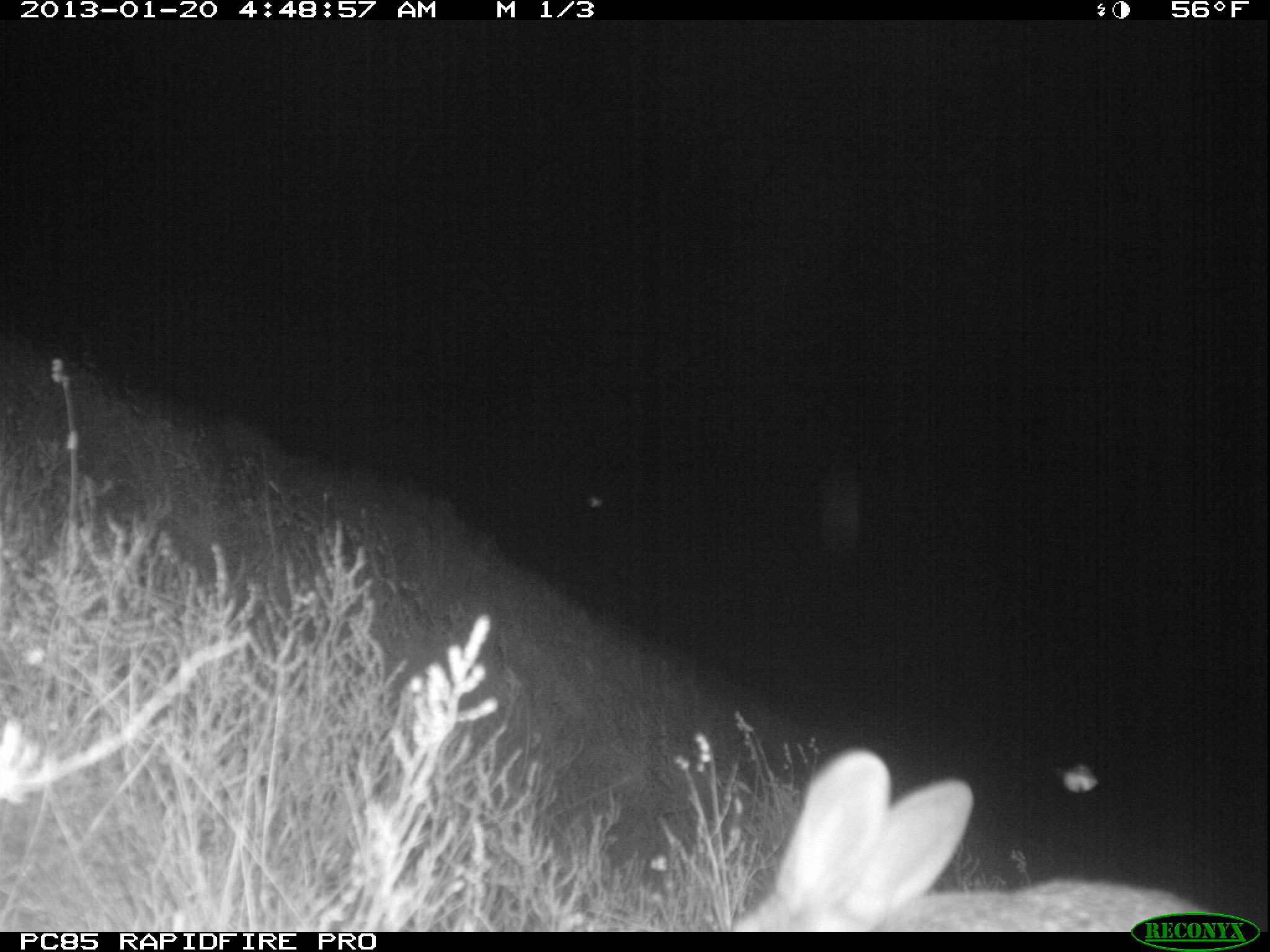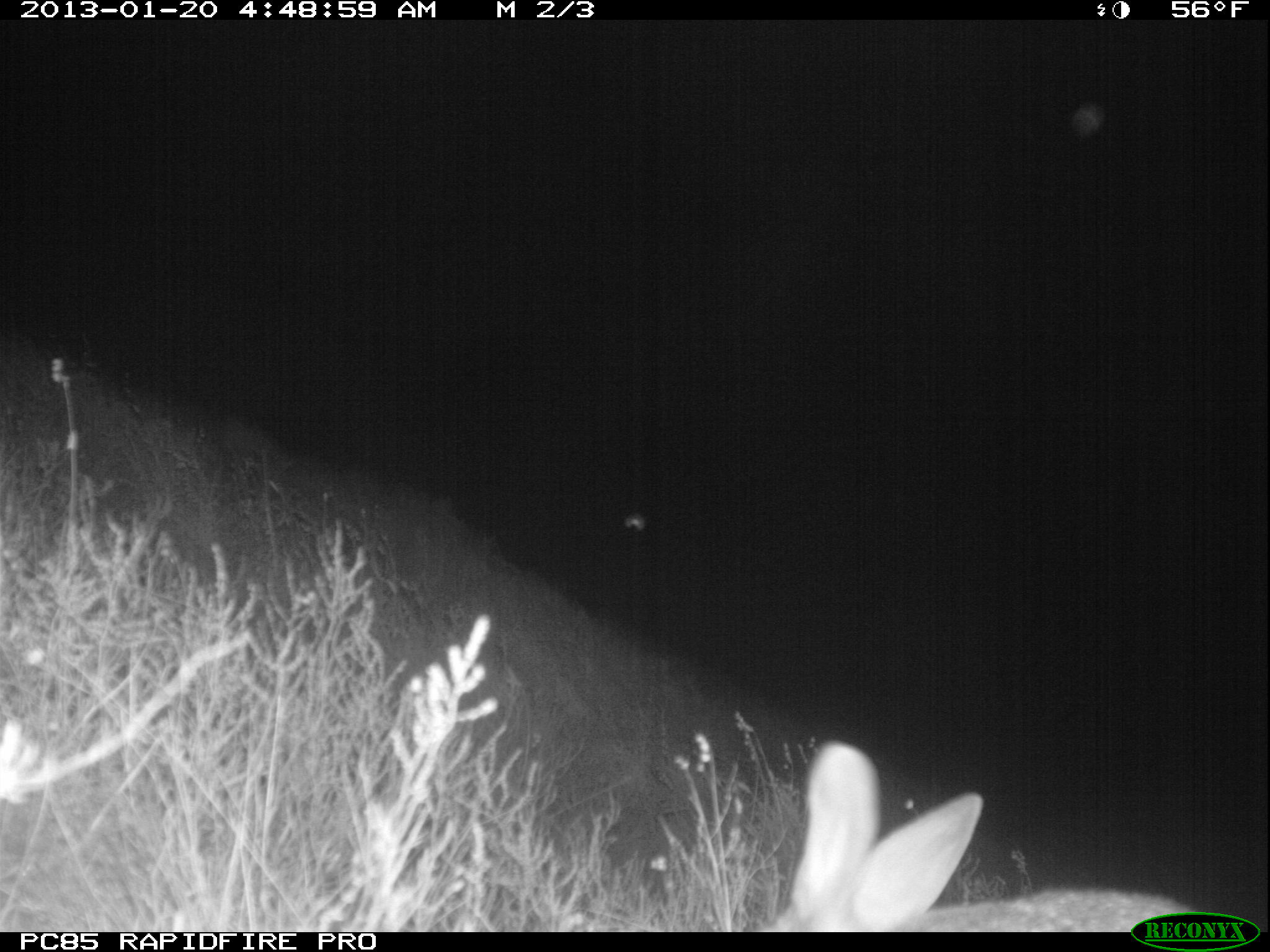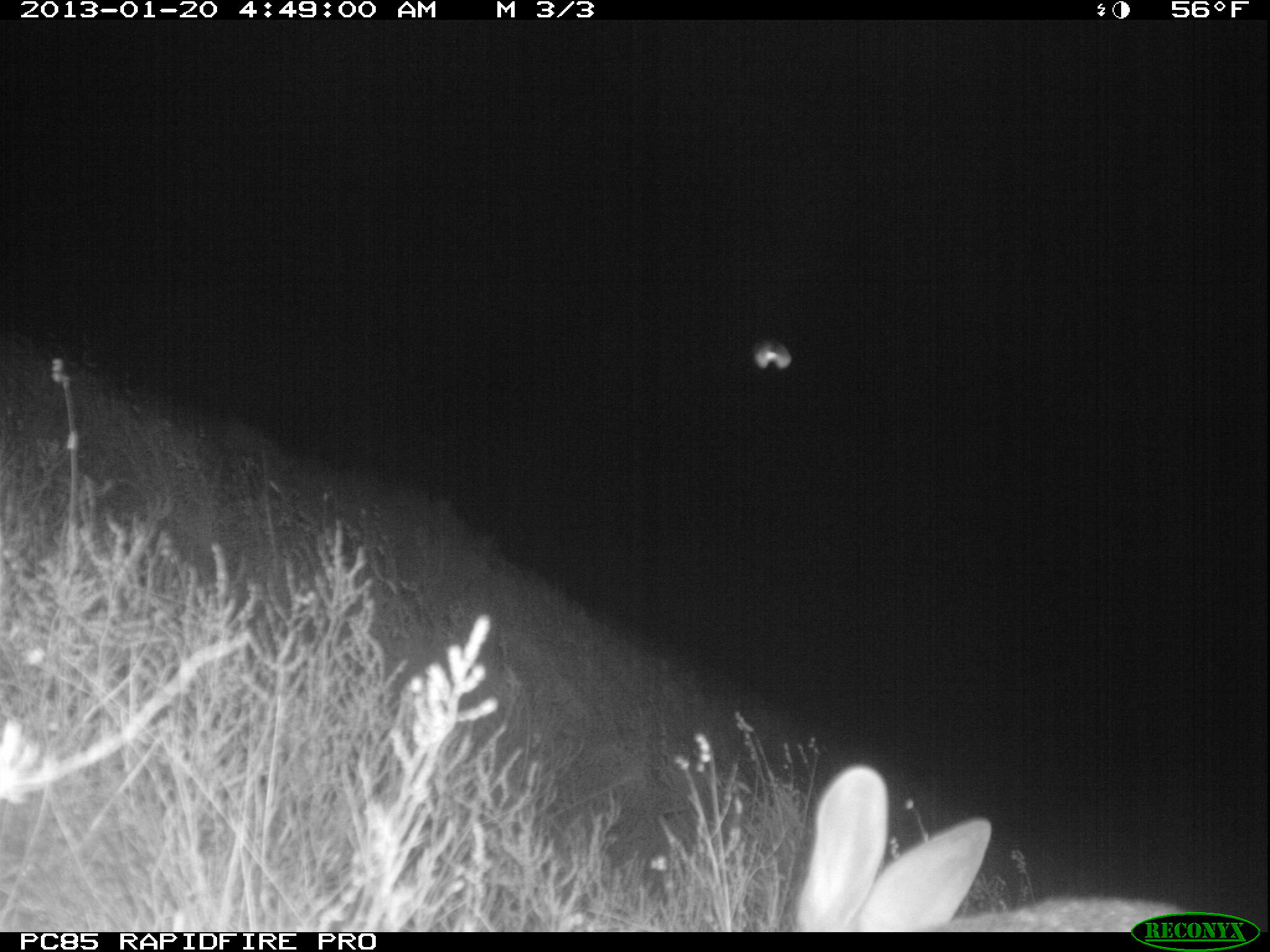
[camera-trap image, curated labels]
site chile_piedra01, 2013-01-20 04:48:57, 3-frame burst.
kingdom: Animalia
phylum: Chordata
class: Mammalia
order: Lagomorpha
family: Leporidae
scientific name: Leporidae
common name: rabbits and hares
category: rabbit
Rabbit (rabbits and hares) (Leporidae).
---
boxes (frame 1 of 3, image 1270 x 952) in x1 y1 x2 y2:
rabbit: 715 746 1230 926
unknown: 580 493 603 517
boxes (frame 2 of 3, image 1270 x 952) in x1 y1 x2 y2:
rabbit: 758 741 1125 932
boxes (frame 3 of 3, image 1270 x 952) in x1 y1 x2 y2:
rabbit: 775 765 1228 929
unknown: 747 335 797 373